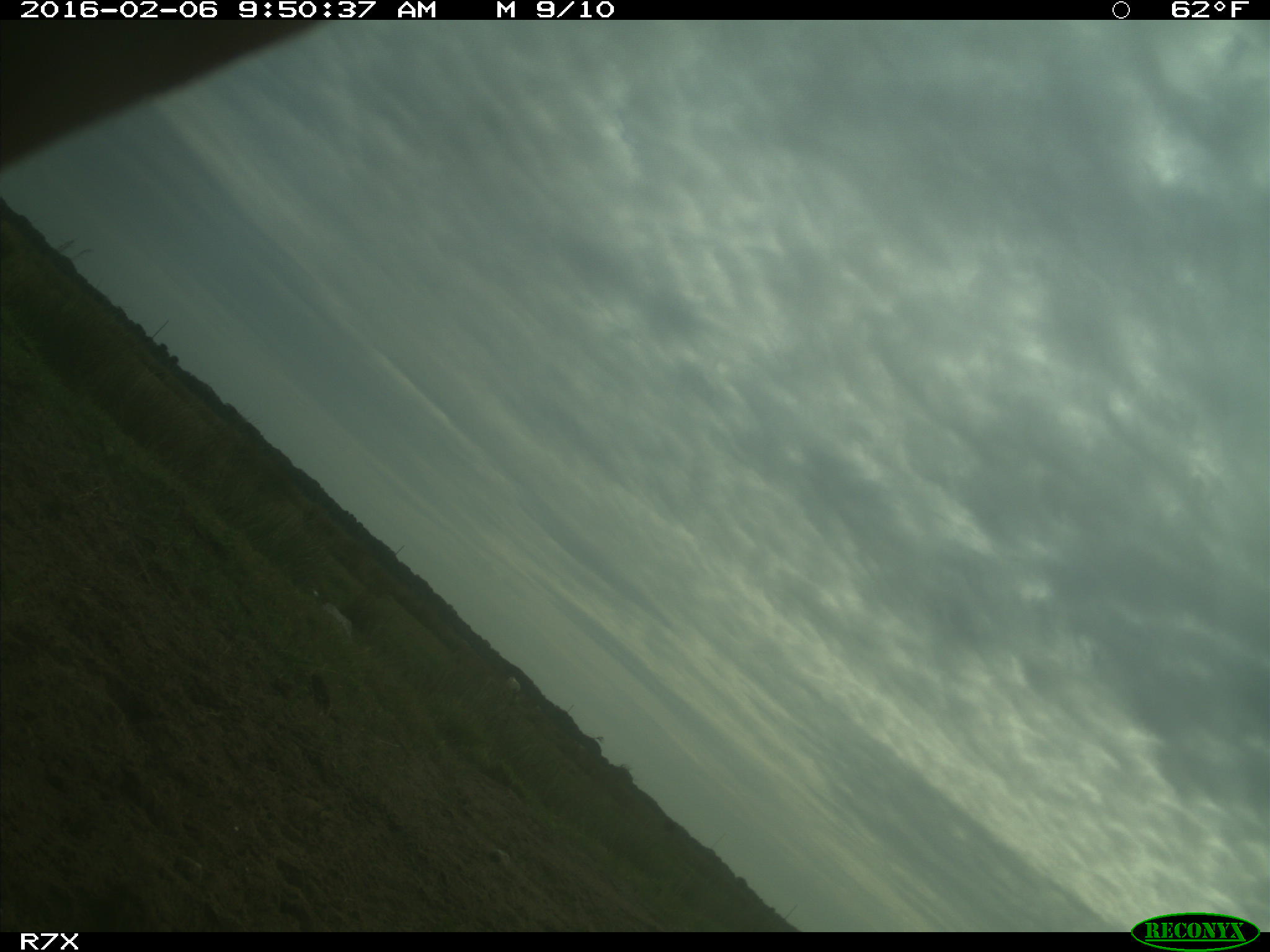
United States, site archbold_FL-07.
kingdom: Animalia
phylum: Chordata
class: Mammalia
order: Artiodactyla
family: Bovidae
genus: Bos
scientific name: Bos taurus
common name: domestic cow